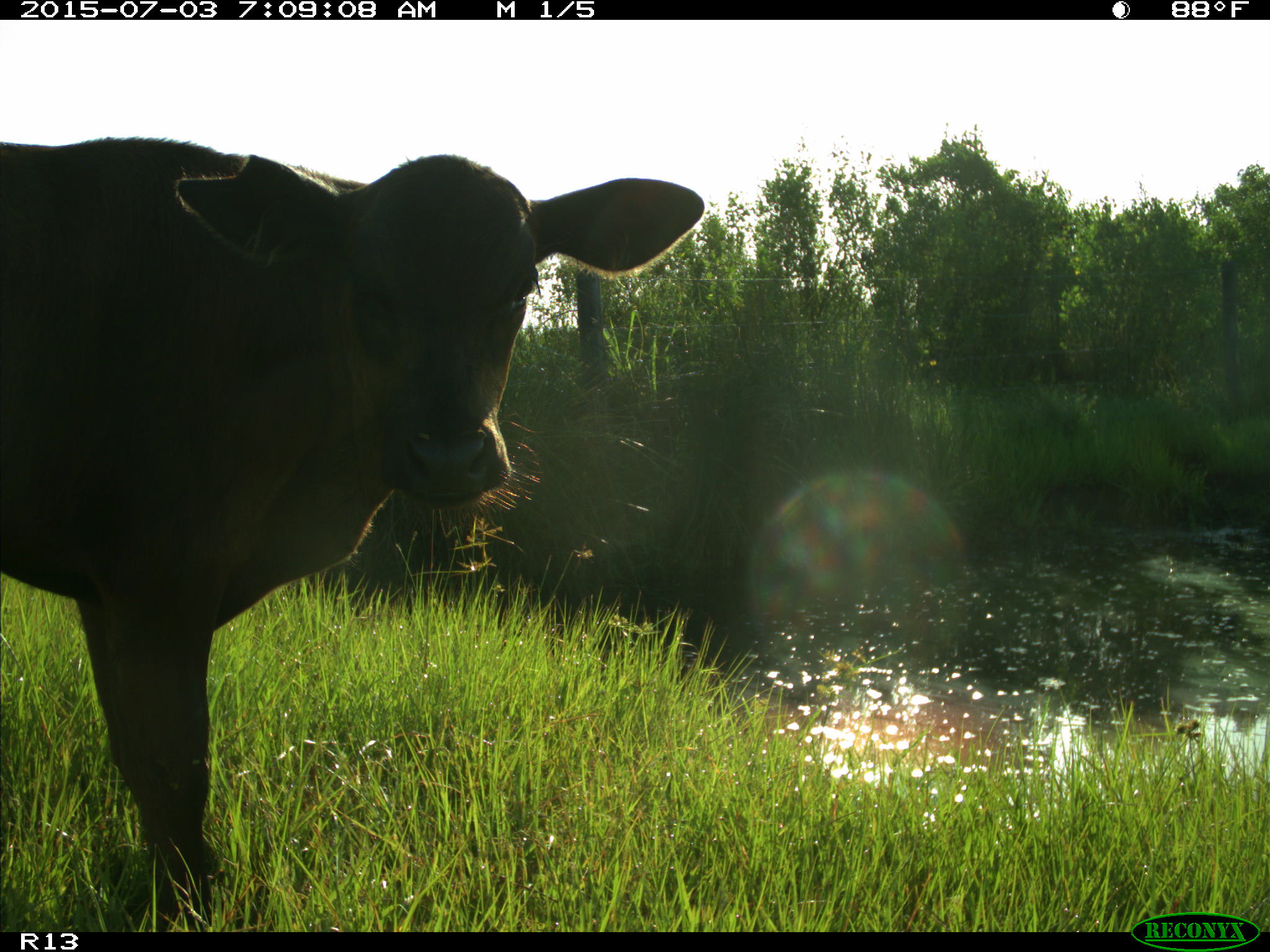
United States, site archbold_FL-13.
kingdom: Animalia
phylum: Chordata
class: Mammalia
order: Artiodactyla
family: Bovidae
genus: Bos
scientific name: Bos taurus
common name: domestic cow